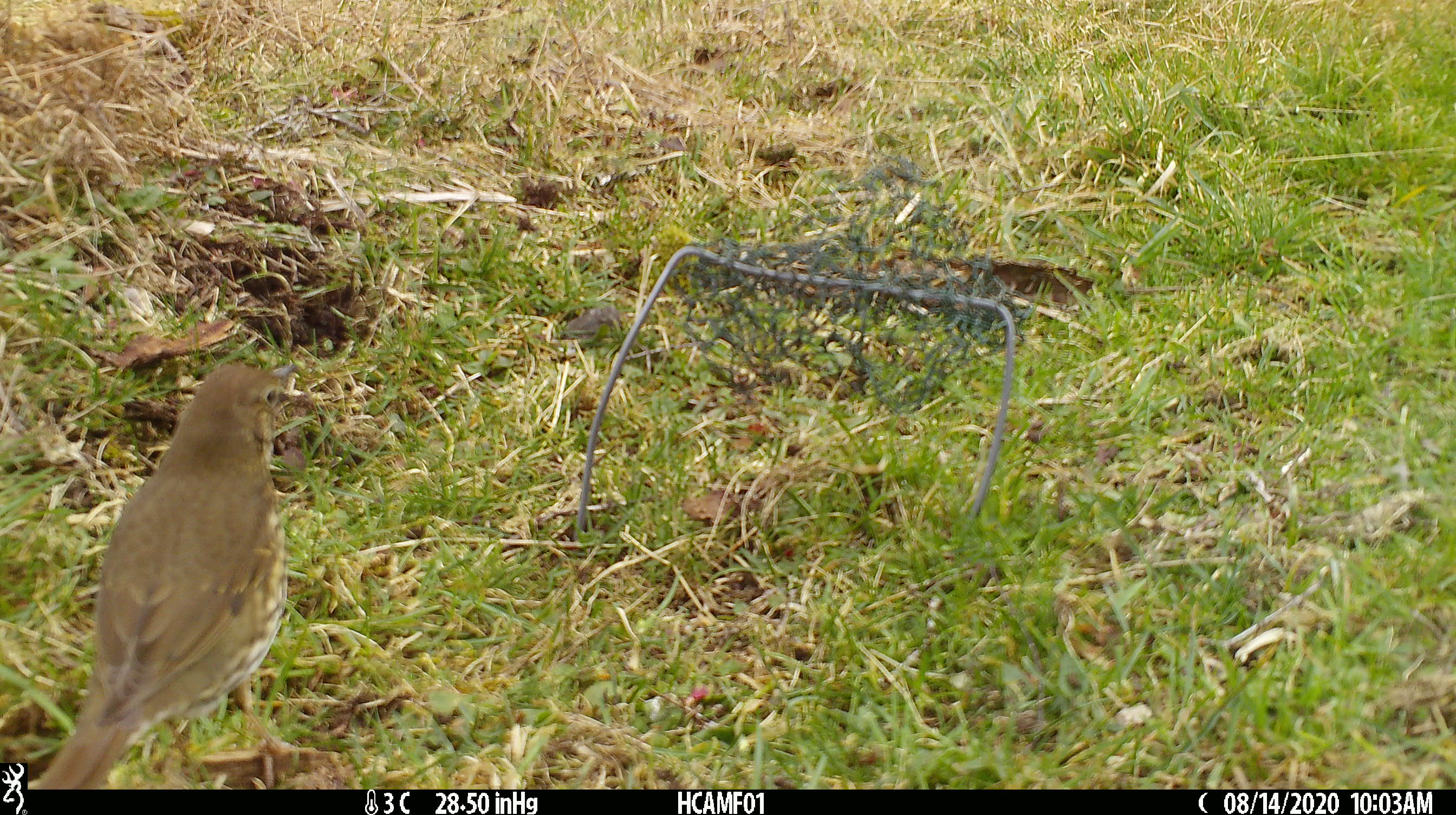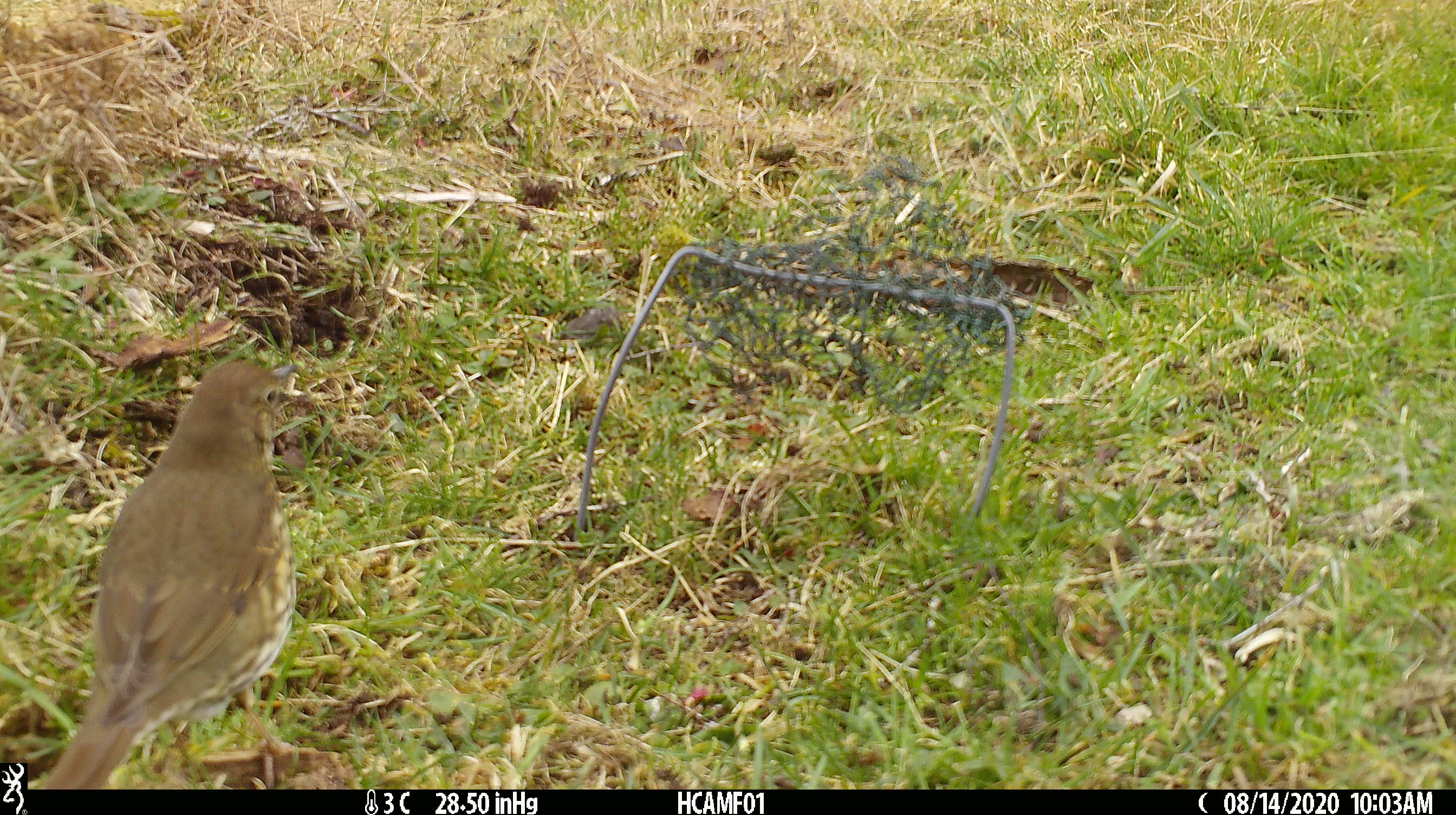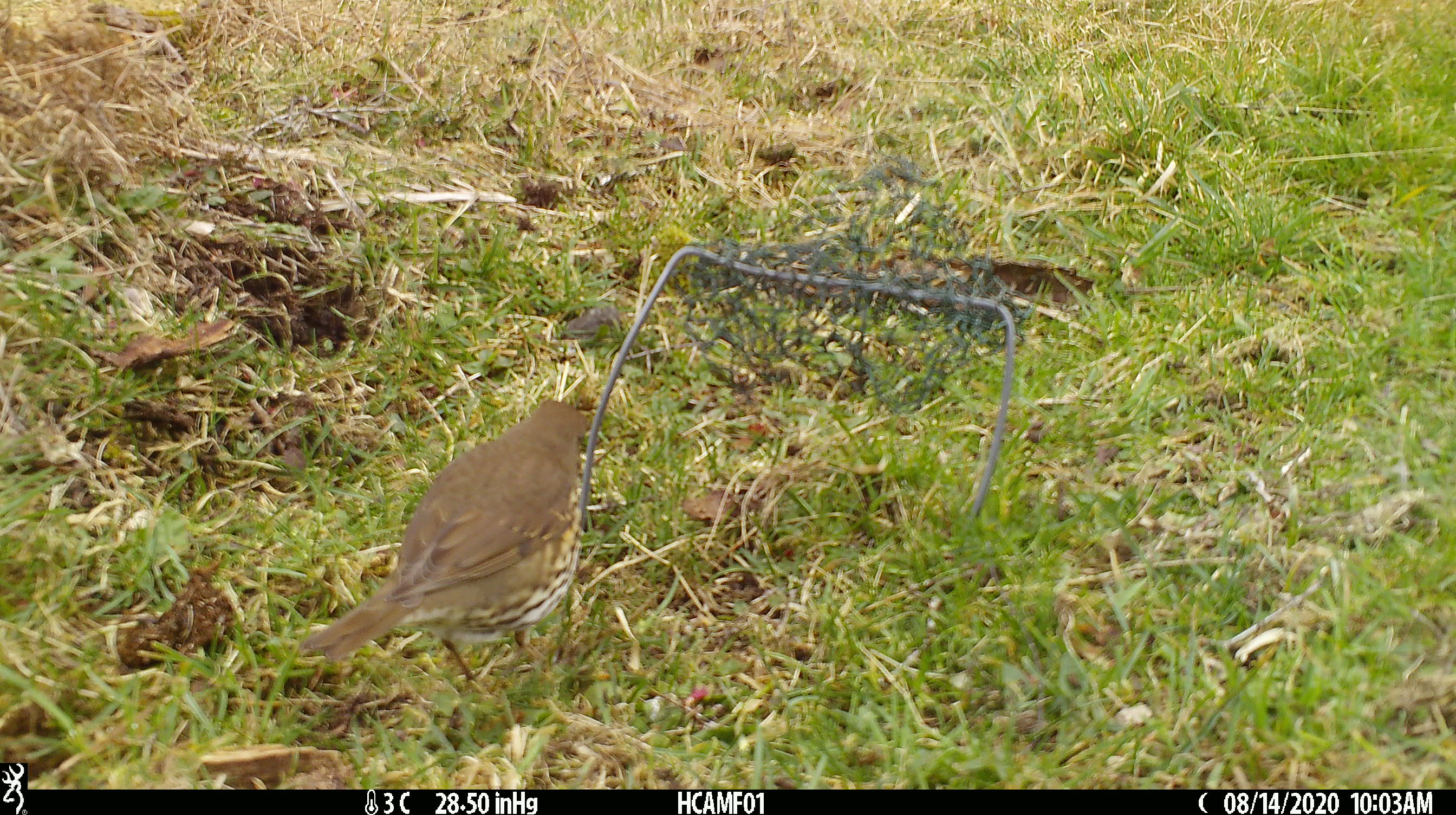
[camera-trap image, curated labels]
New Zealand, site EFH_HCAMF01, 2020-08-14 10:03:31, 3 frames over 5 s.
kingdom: Animalia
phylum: Chordata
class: Aves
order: Passeriformes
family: Turdidae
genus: Turdus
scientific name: Turdus philomelos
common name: song thrush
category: thrush